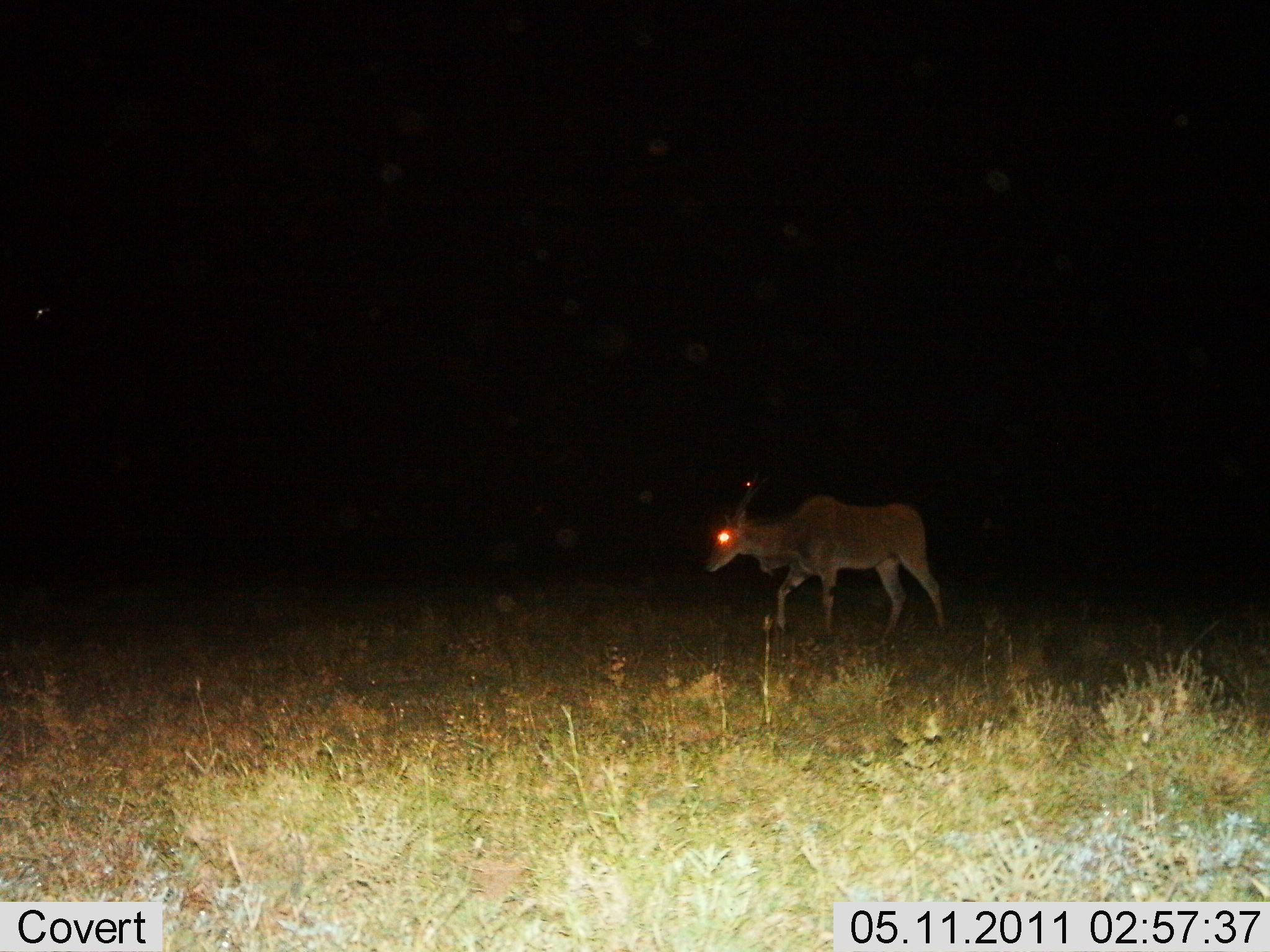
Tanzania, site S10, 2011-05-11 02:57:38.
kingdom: Animalia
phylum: Chordata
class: Mammalia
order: Artiodactyla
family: Bovidae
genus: Tragelaphus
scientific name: Tragelaphus oryx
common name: eland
Eland (Tragelaphus oryx), count 1. Behavior (volunteer vote fractions): standing 17%, resting 0%, moving 92%, interacting 0%. Young present (vote fraction): 0%. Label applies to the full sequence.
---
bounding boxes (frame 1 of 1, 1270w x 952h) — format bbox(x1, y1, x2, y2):
animal: bbox(700, 481, 947, 651)